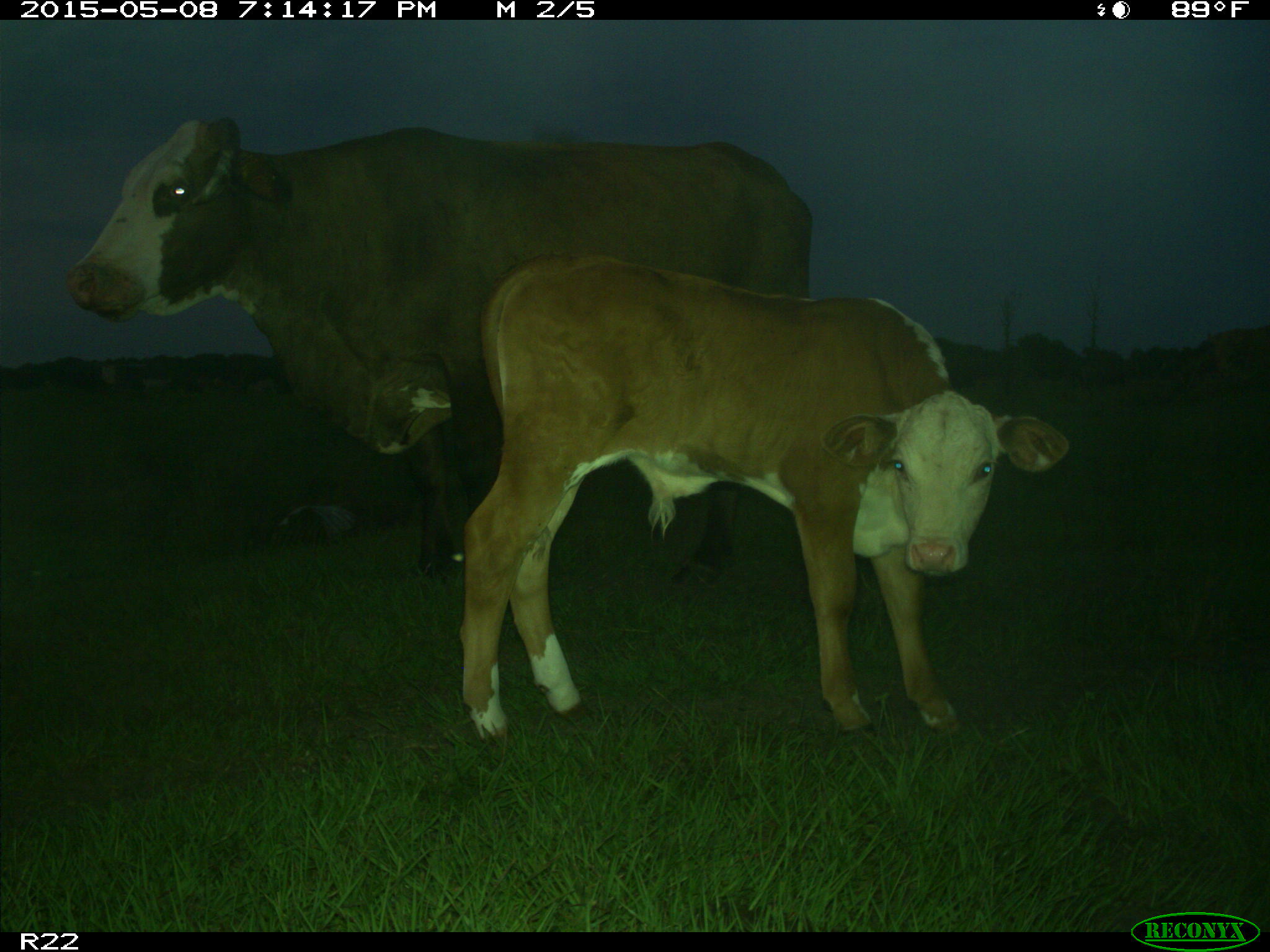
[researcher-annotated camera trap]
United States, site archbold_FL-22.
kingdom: Animalia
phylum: Chordata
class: Mammalia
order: Artiodactyla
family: Bovidae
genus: Bos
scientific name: Bos taurus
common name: domestic cow